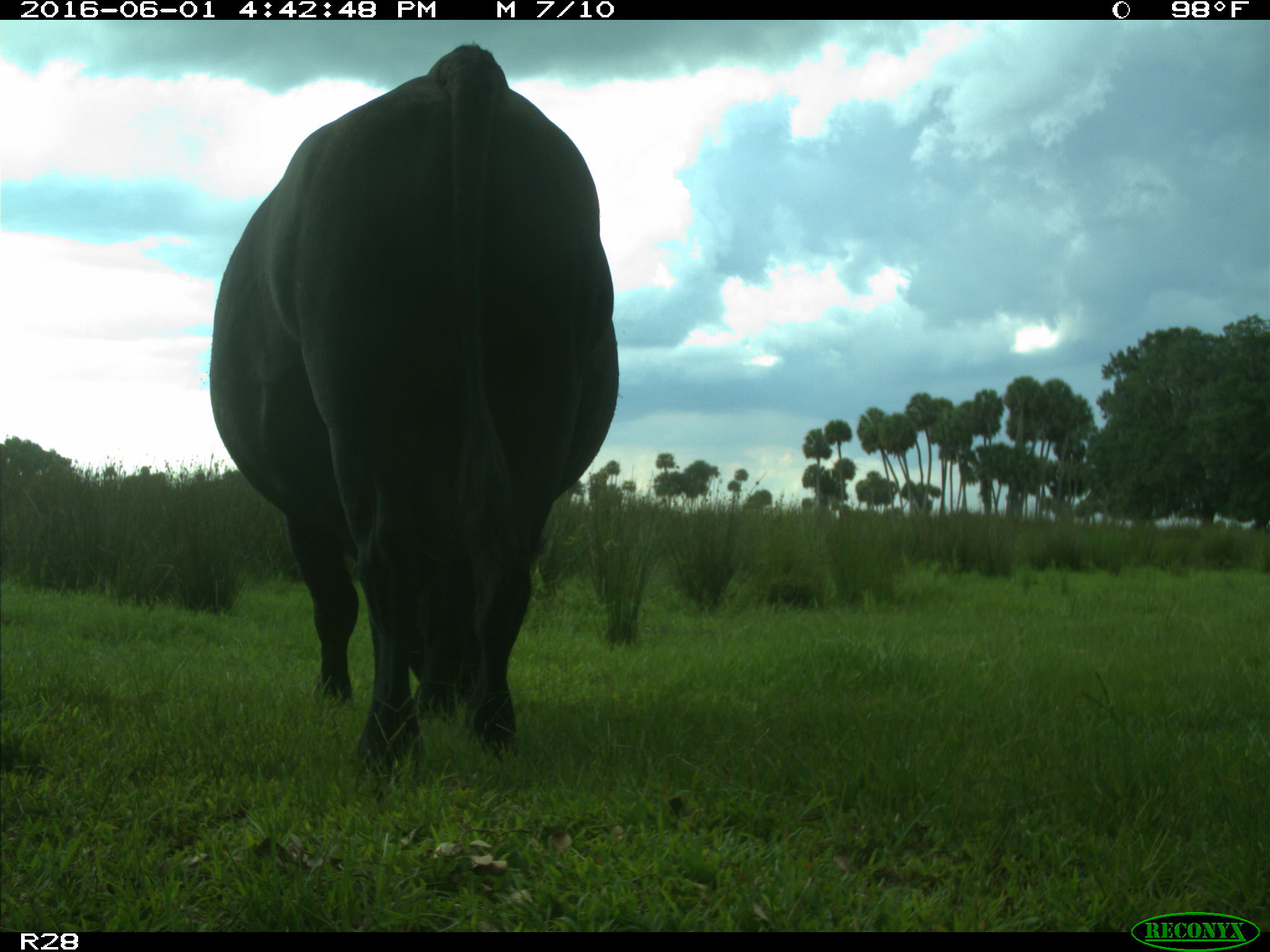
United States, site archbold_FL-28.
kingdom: Animalia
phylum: Chordata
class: Mammalia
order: Artiodactyla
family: Bovidae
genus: Bos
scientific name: Bos taurus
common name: domestic cow